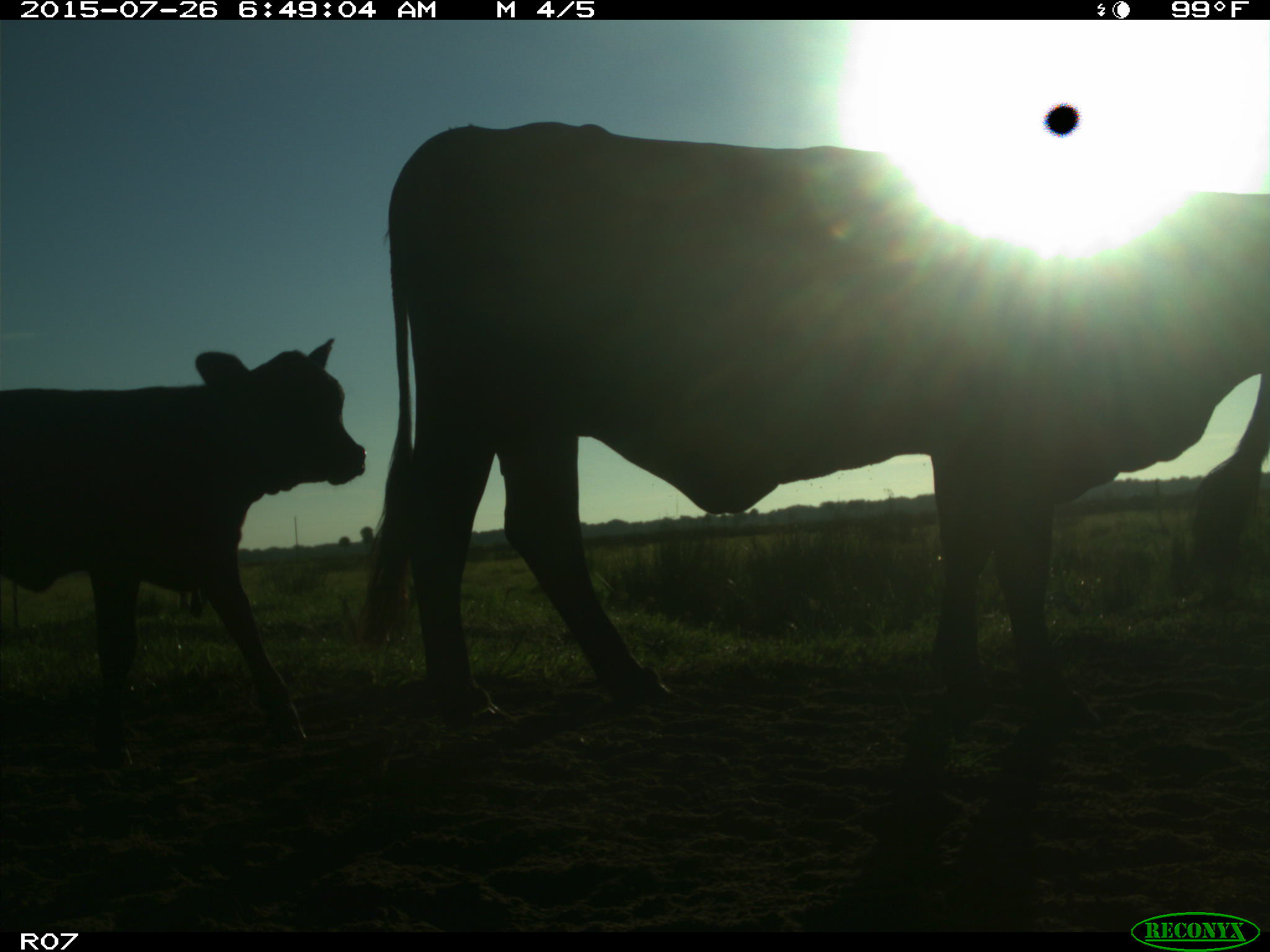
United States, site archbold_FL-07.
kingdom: Animalia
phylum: Chordata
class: Mammalia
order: Artiodactyla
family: Bovidae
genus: Bos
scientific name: Bos taurus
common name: domestic cow